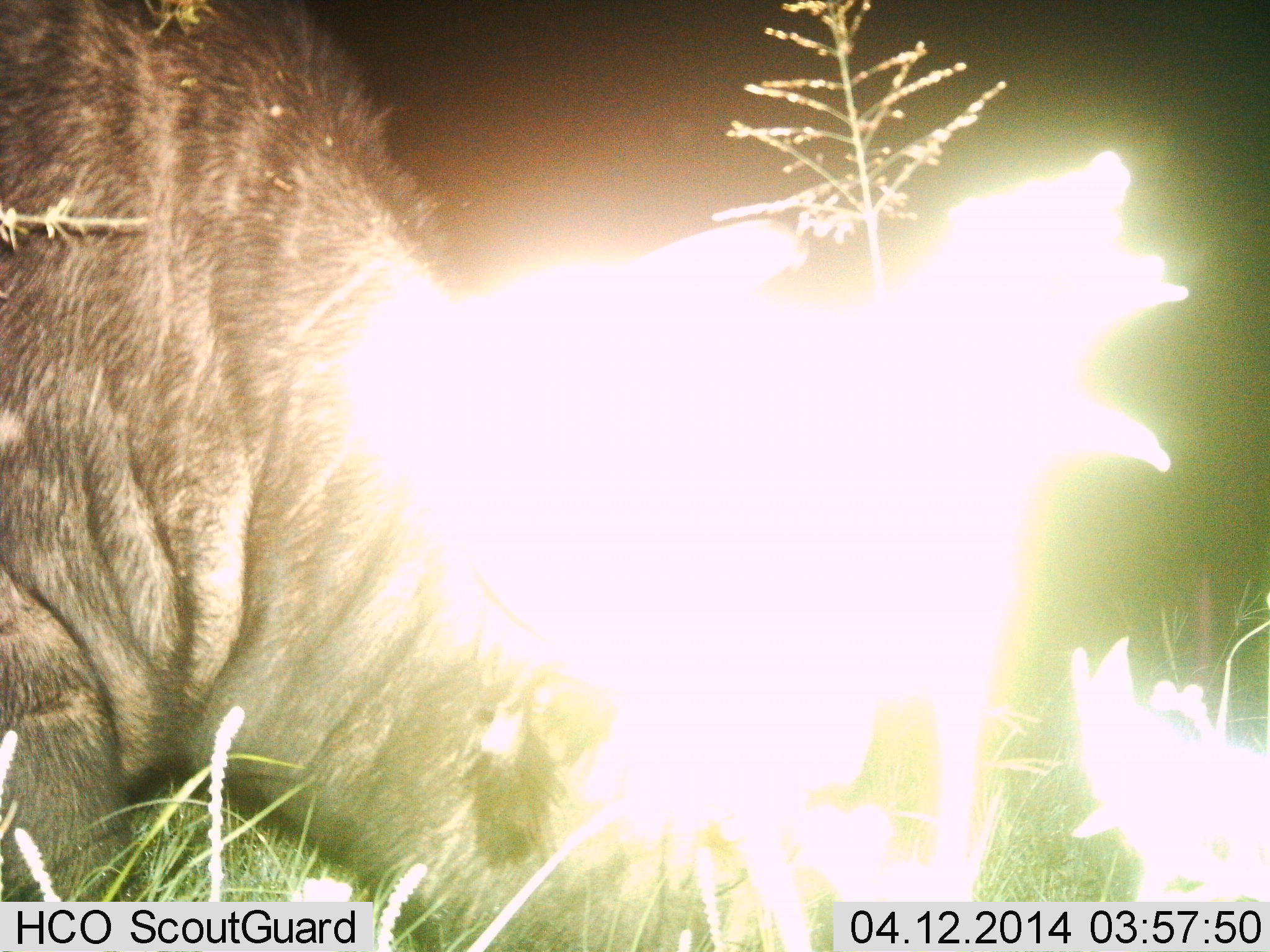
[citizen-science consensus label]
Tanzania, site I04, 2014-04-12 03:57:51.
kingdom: Animalia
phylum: Chordata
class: Mammalia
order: Artiodactyla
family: Bovidae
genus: Connochaetes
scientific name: Connochaetes taurinus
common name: blue wildebeest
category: wildebeest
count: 1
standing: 43%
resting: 14%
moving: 0%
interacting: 0%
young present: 0%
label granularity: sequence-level